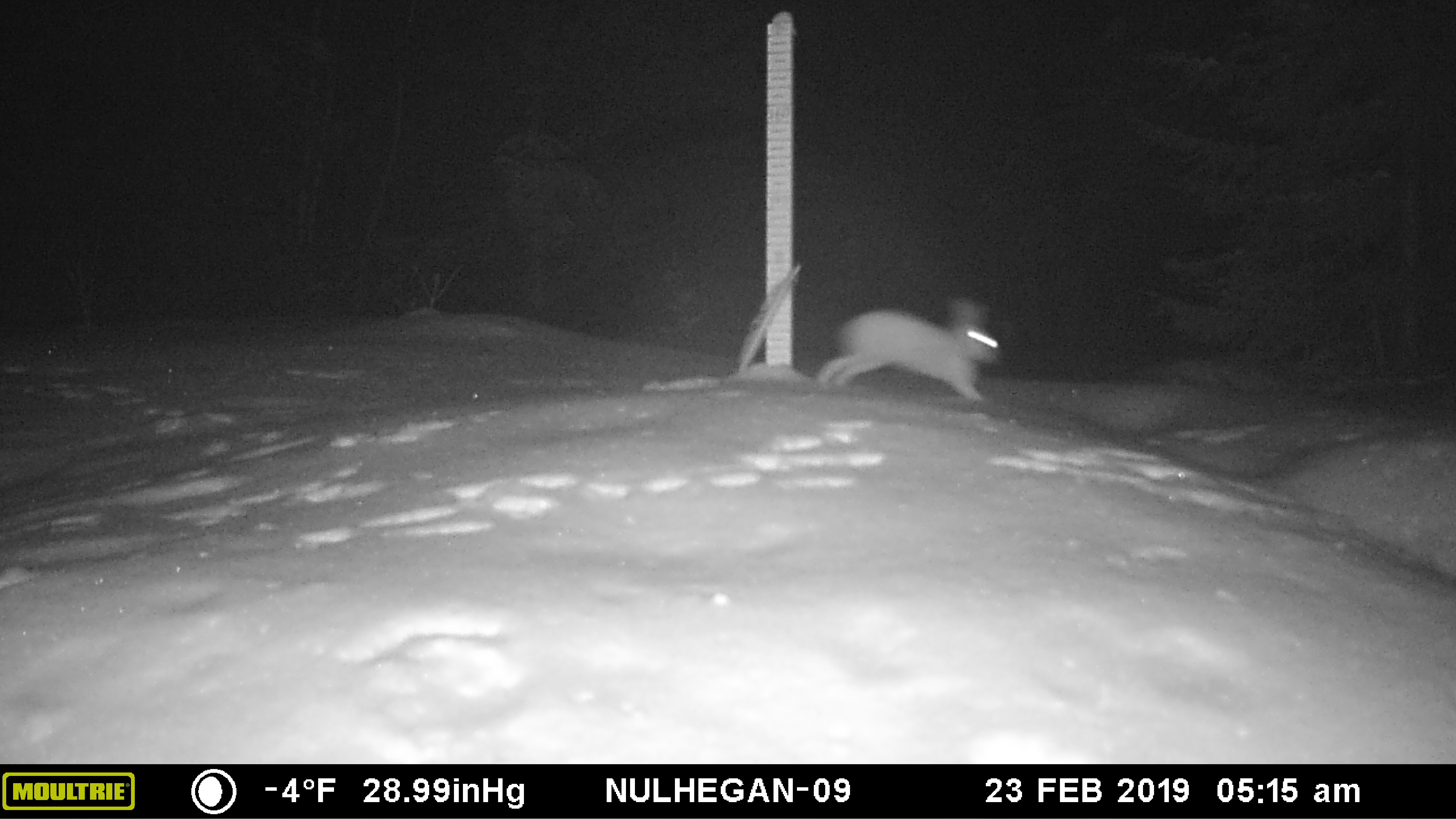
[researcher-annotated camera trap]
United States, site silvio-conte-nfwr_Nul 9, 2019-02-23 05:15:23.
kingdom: Animalia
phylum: Chordata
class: Mammalia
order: Lagomorpha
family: Leporidae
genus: Lepus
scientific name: Lepus americanus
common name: snowshoe hare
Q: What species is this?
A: Snowshoe hare (Lepus americanus).